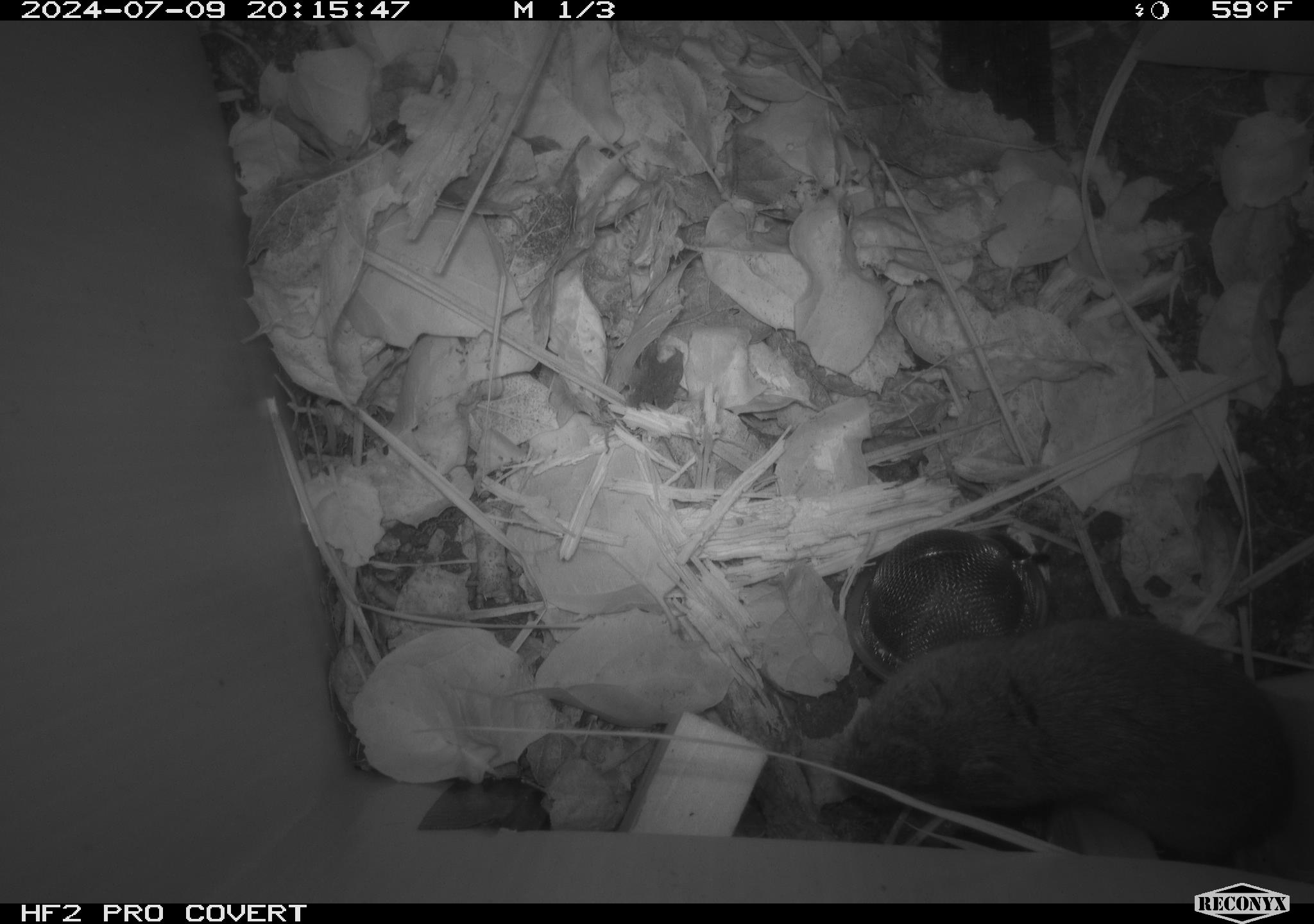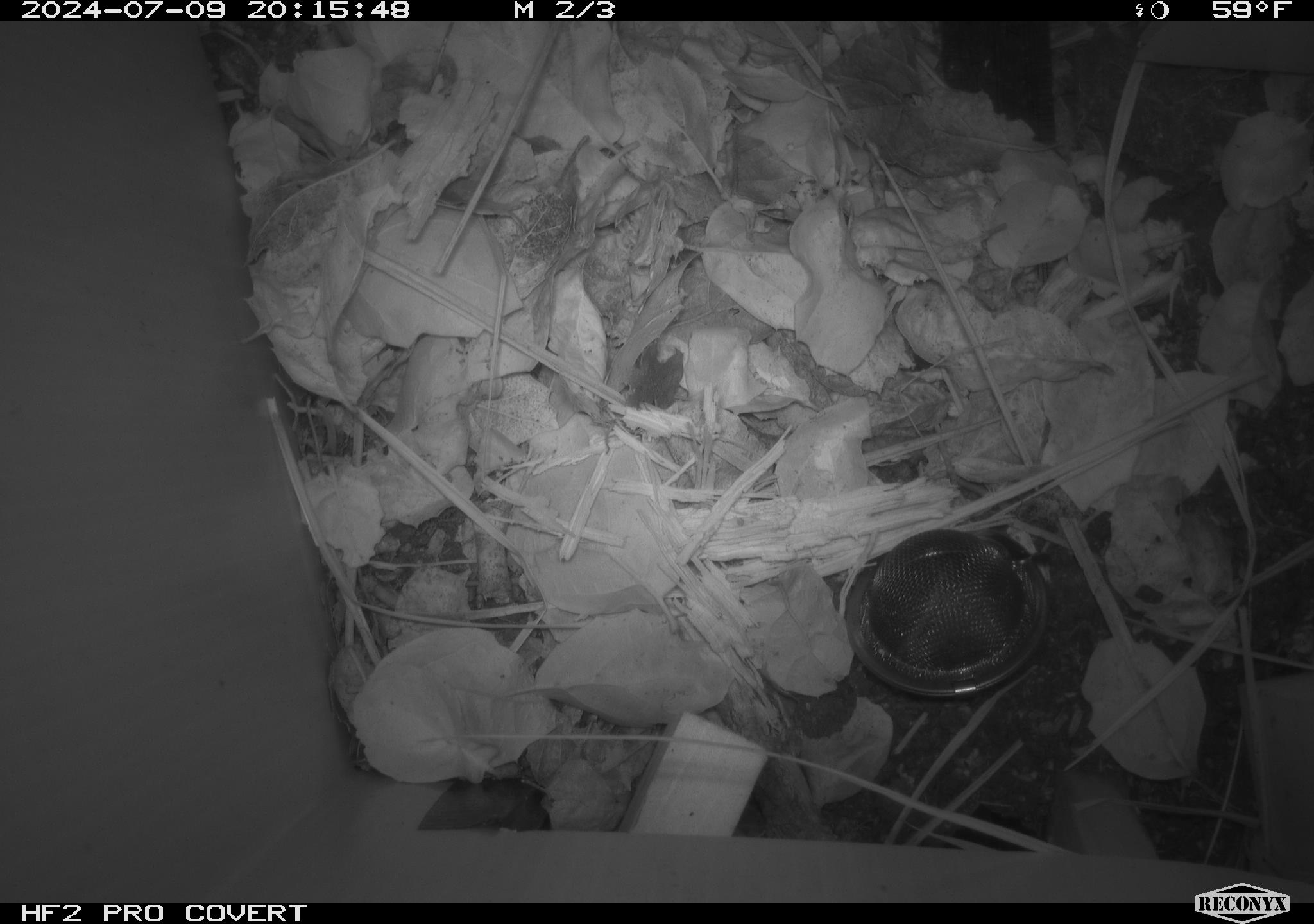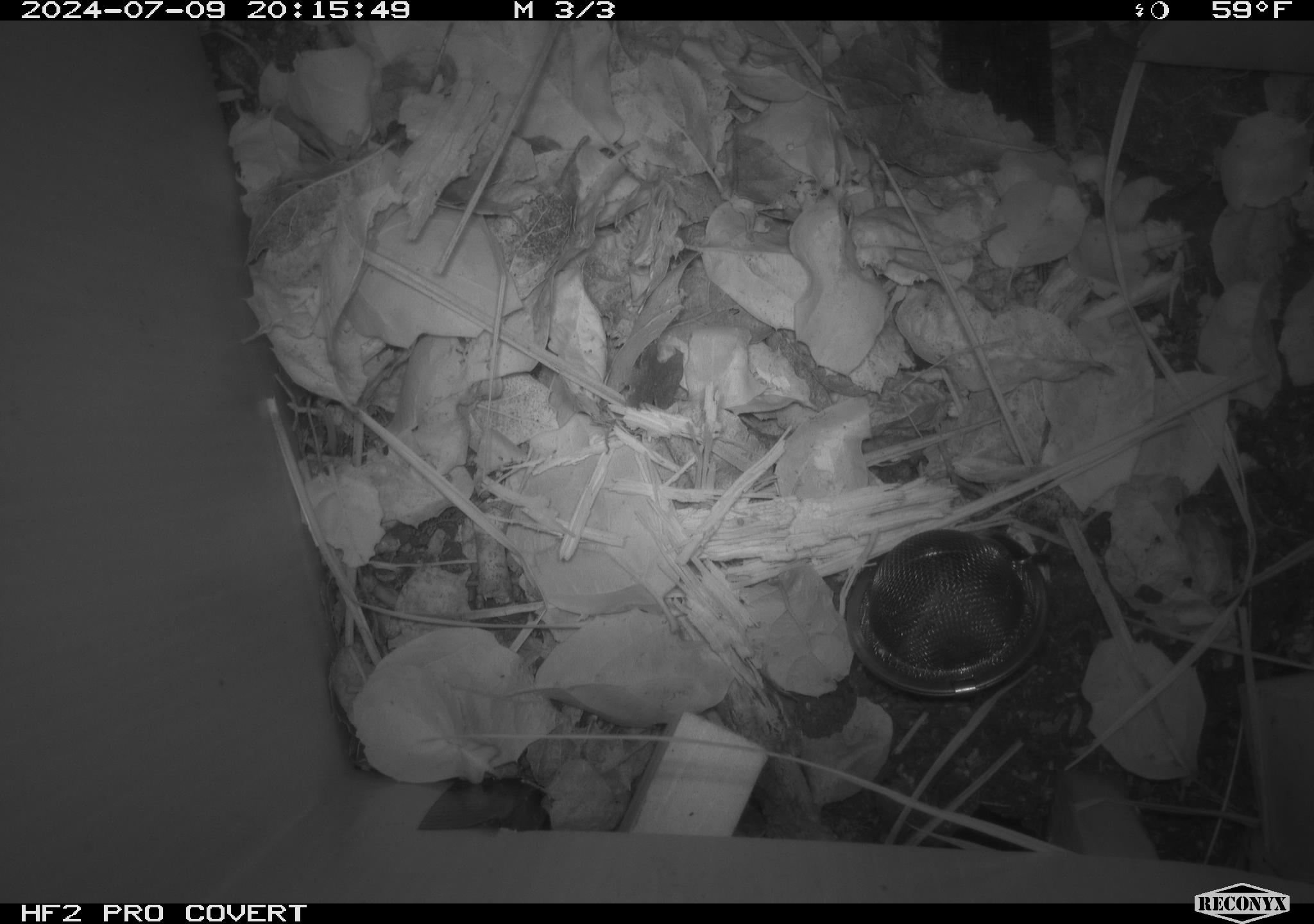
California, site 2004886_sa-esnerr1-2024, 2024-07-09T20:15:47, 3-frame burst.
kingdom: Animalia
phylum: Chordata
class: Mammalia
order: Rodentia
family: Cricetidae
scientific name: Cricetidae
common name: hamsters, voles, lemmings, and allies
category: cricetidae family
Cricetidae family (hamsters, voles, lemmings, and allies) (Cricetidae).